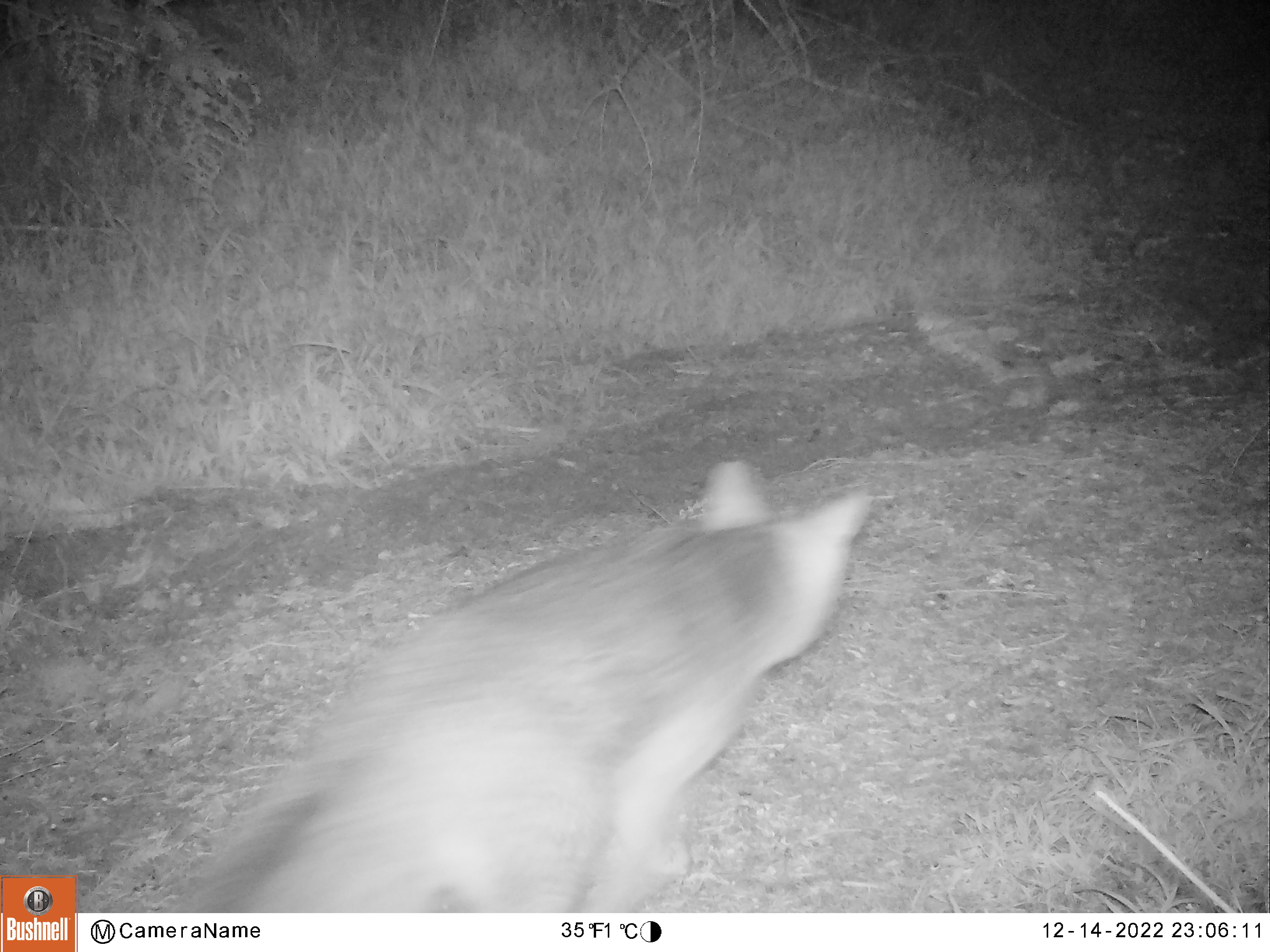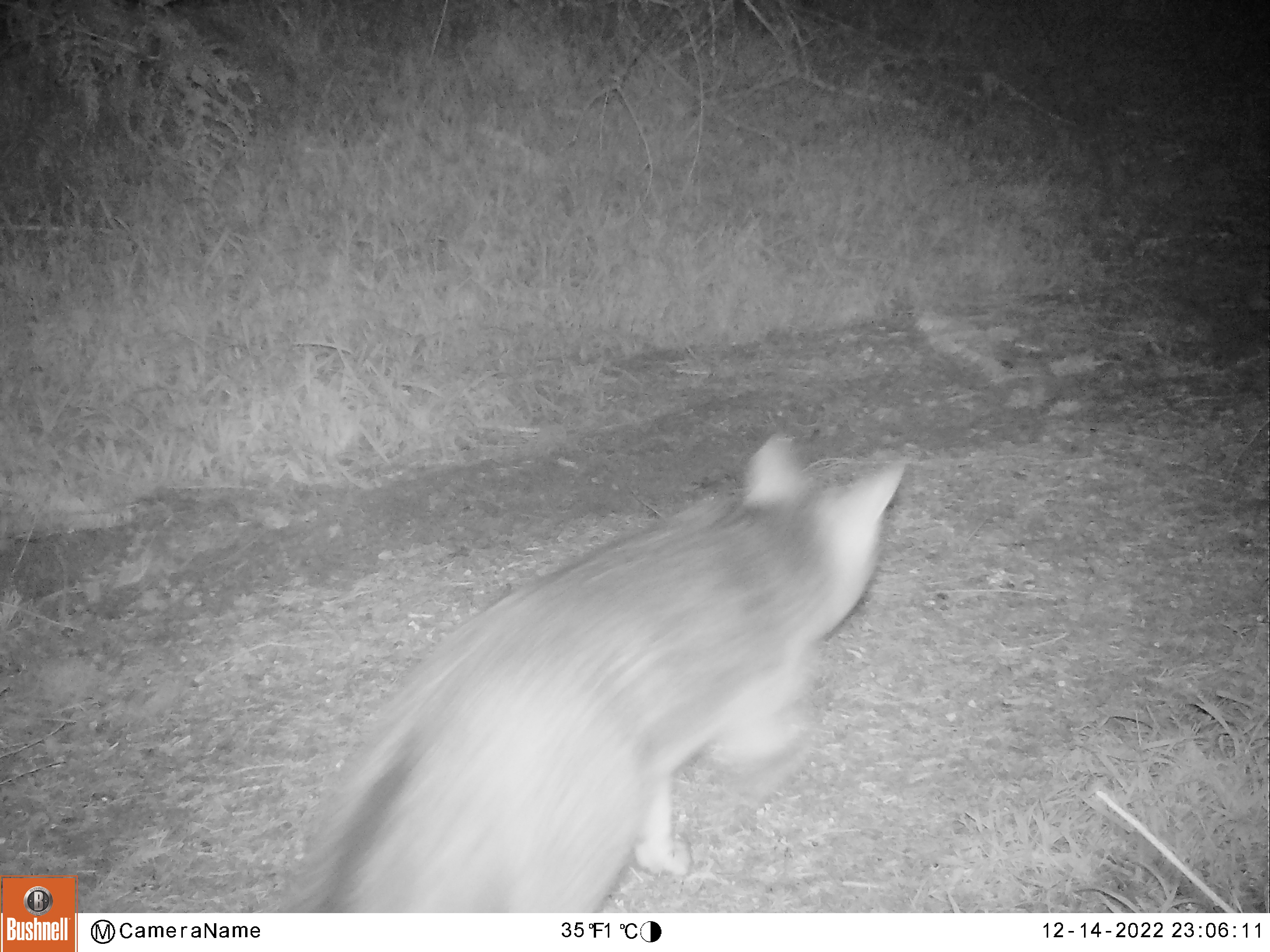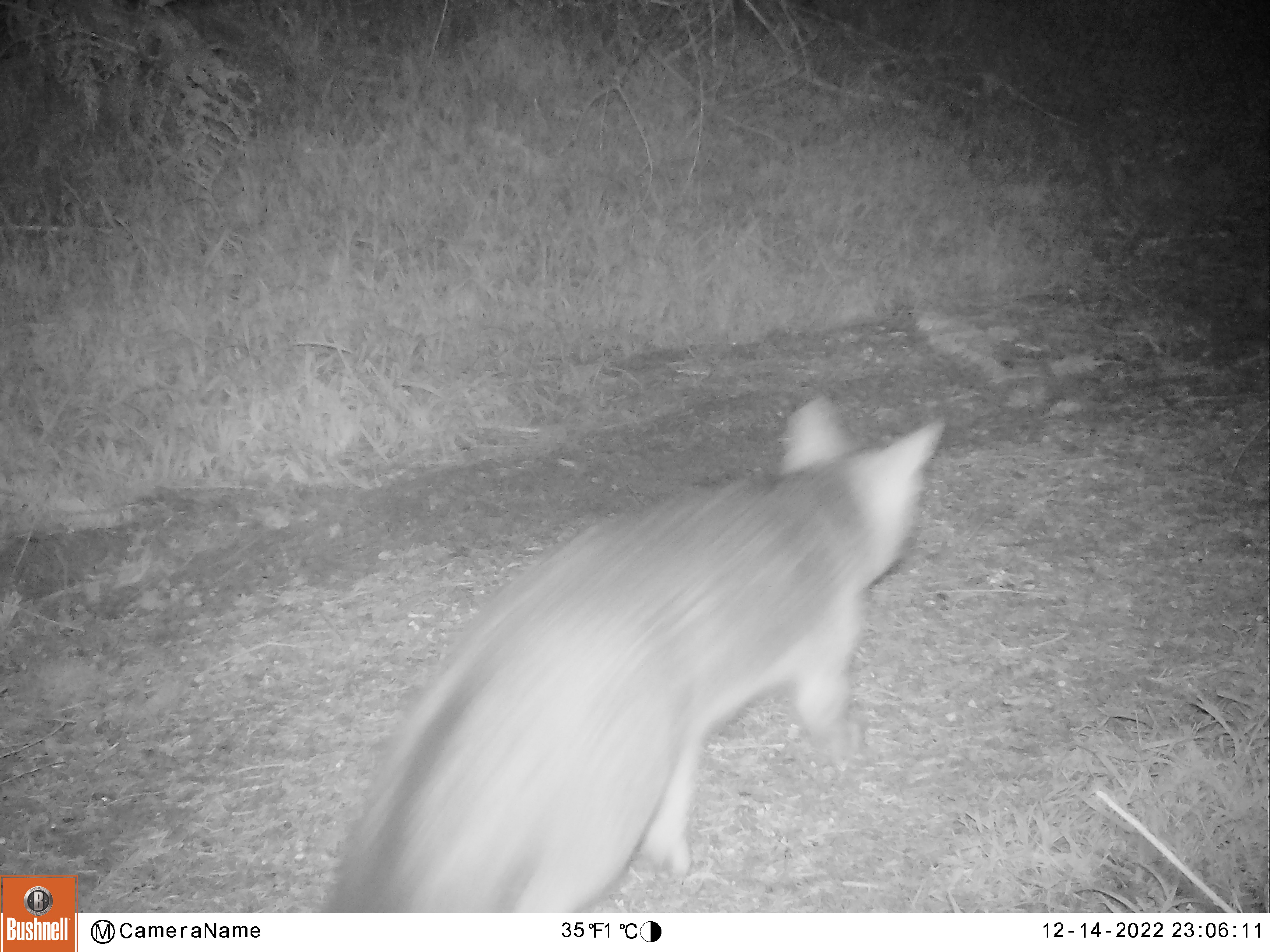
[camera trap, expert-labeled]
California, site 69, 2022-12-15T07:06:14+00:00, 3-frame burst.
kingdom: Animalia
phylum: Chordata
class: Mammalia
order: Carnivora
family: Canidae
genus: Urocyon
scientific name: Urocyon cinereoargenteus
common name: gray fox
Gray fox (Urocyon cinereoargenteus).